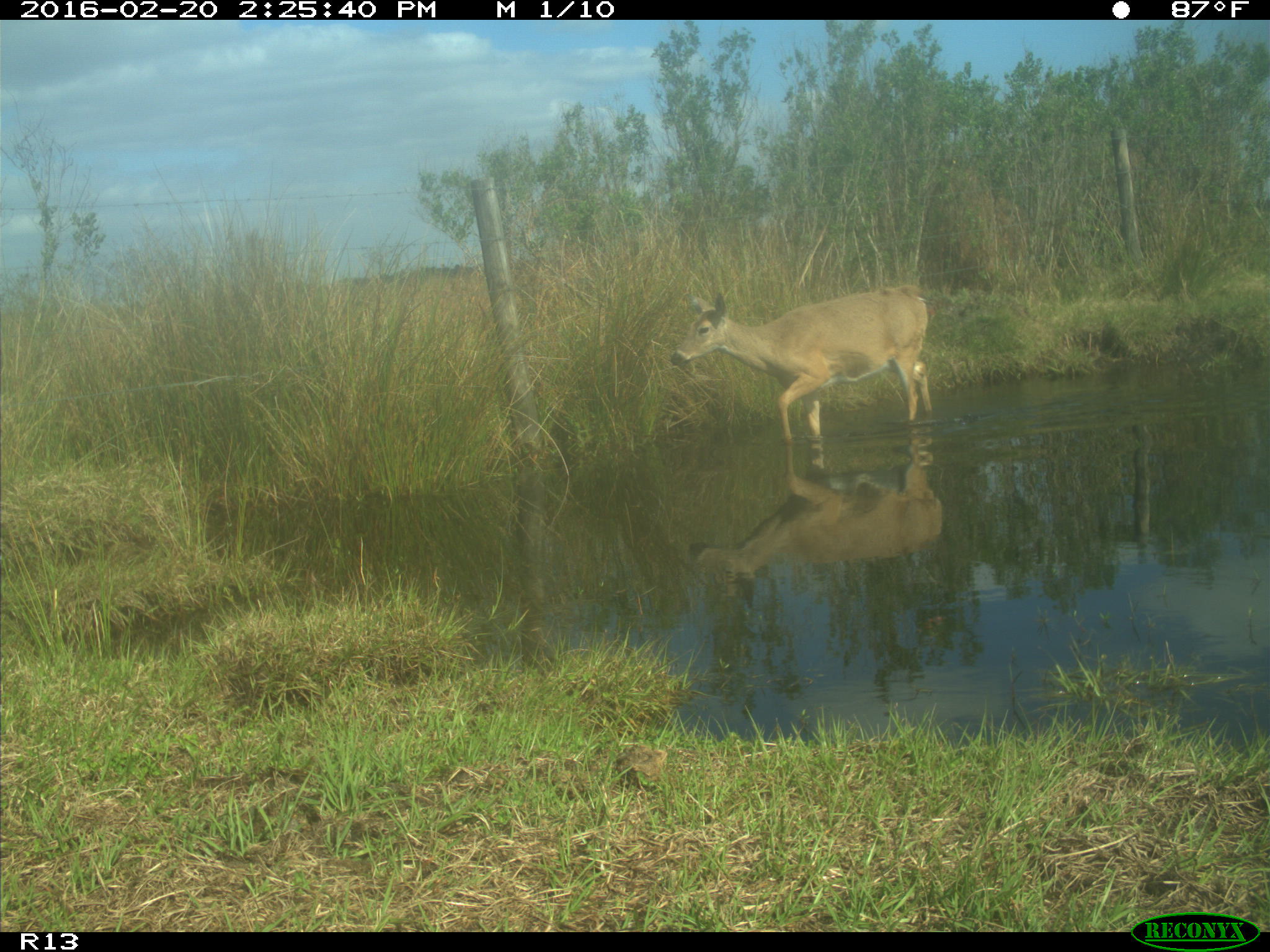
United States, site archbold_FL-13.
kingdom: Animalia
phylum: Chordata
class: Mammalia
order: Artiodactyla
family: Cervidae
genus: Odocoileus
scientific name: Odocoileus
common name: deer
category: unidentified deer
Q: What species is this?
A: Unidentified deer (deer) (Odocoileus).